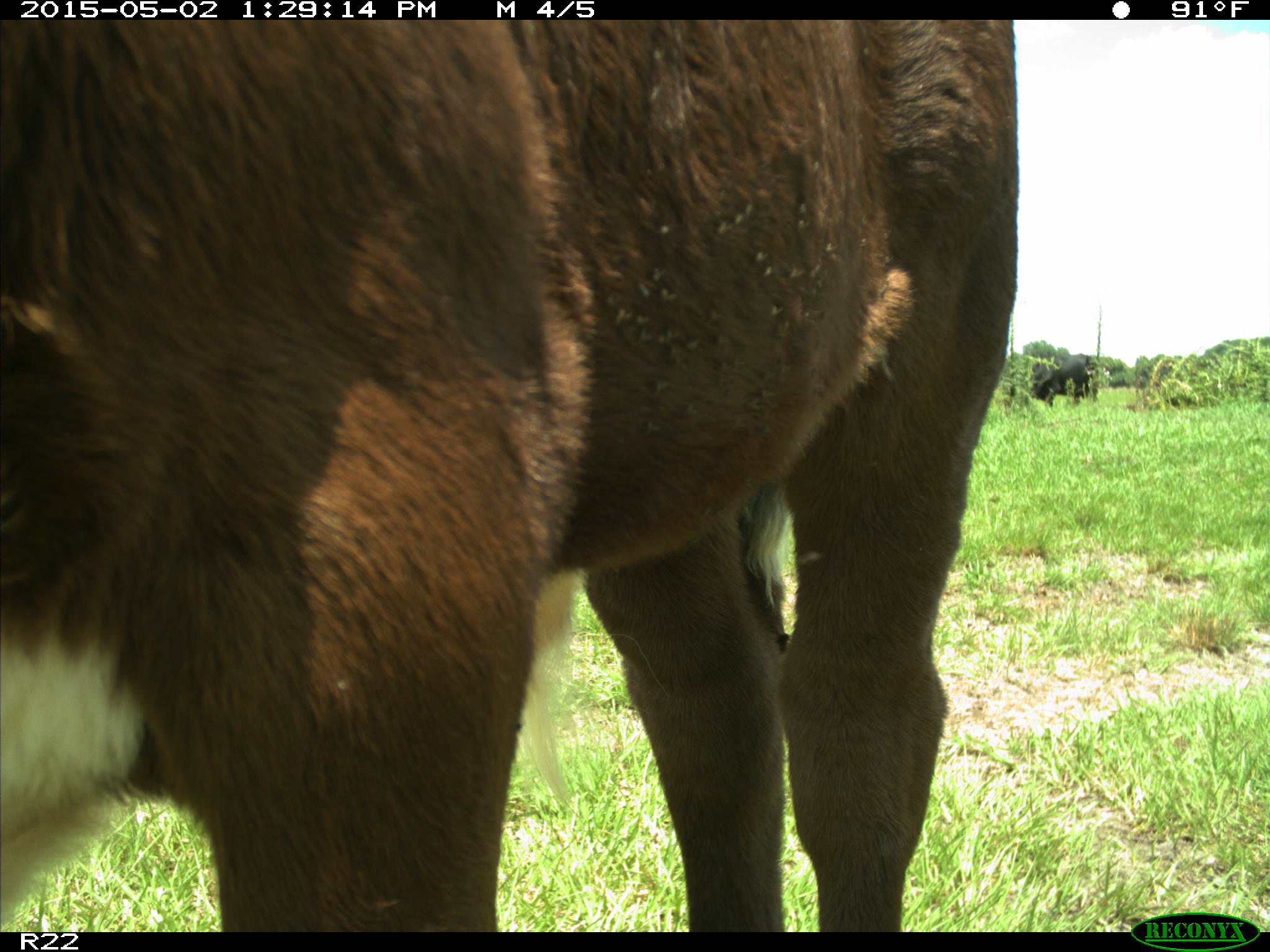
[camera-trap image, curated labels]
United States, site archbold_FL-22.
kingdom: Animalia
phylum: Chordata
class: Mammalia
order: Artiodactyla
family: Bovidae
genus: Bos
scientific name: Bos taurus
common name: domestic cow